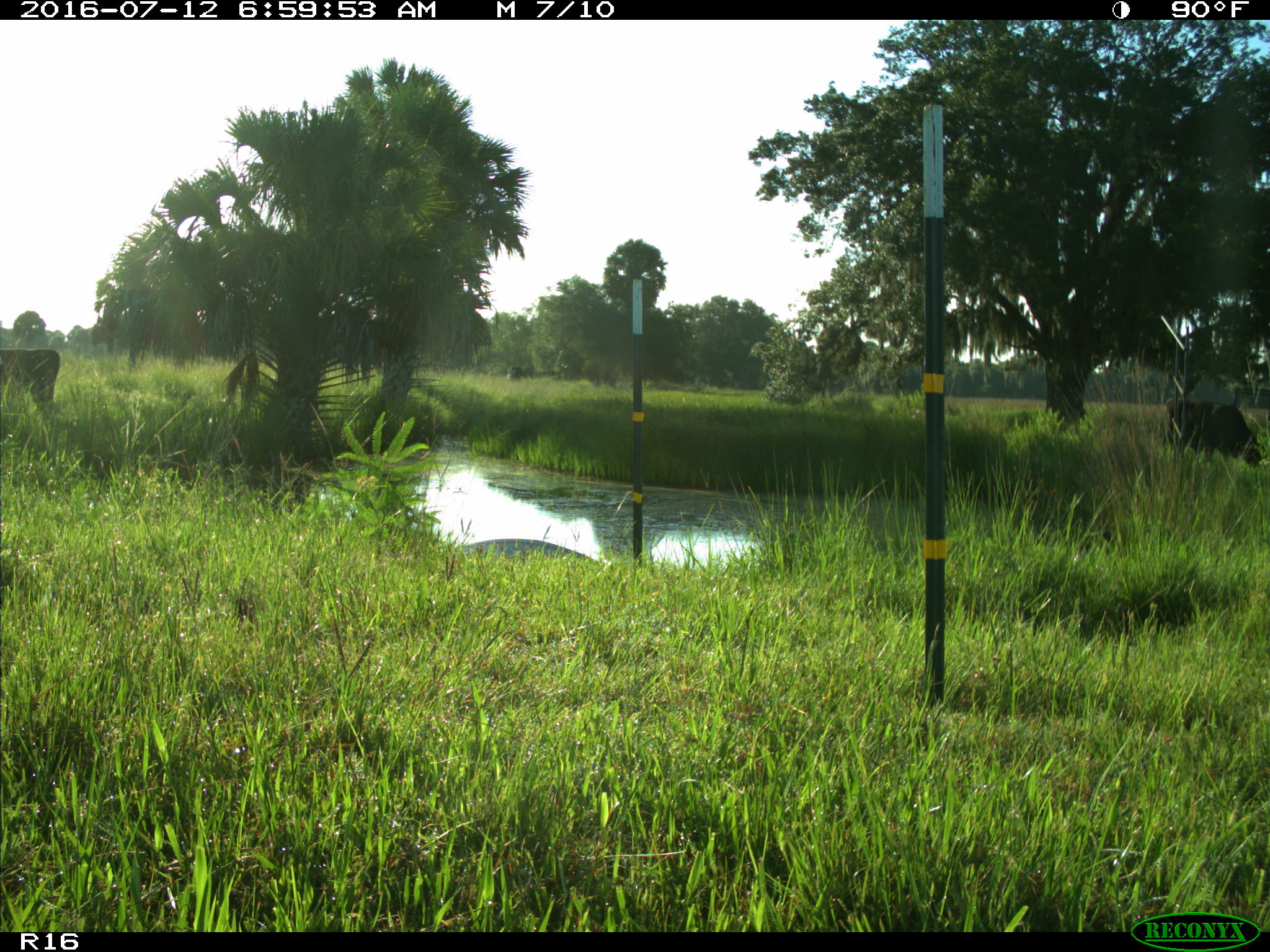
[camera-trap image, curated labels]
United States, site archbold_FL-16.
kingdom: Animalia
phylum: Chordata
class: Mammalia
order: Artiodactyla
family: Bovidae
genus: Bos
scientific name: Bos taurus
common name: domestic cow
Bos taurus (domestic cow).